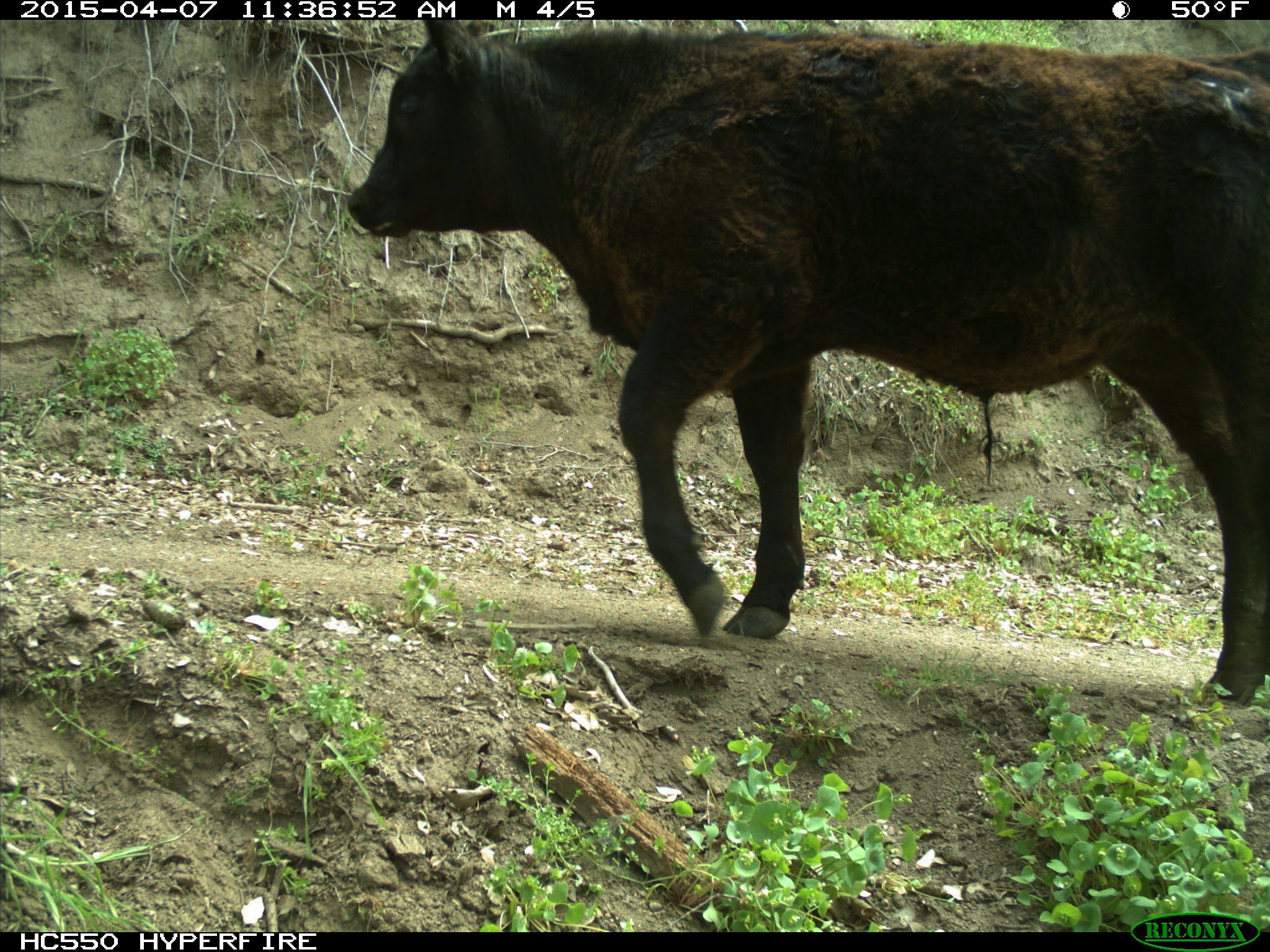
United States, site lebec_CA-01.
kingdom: Animalia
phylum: Chordata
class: Mammalia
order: Artiodactyla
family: Bovidae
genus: Bos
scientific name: Bos taurus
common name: domestic cow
Bos taurus (domestic cow).